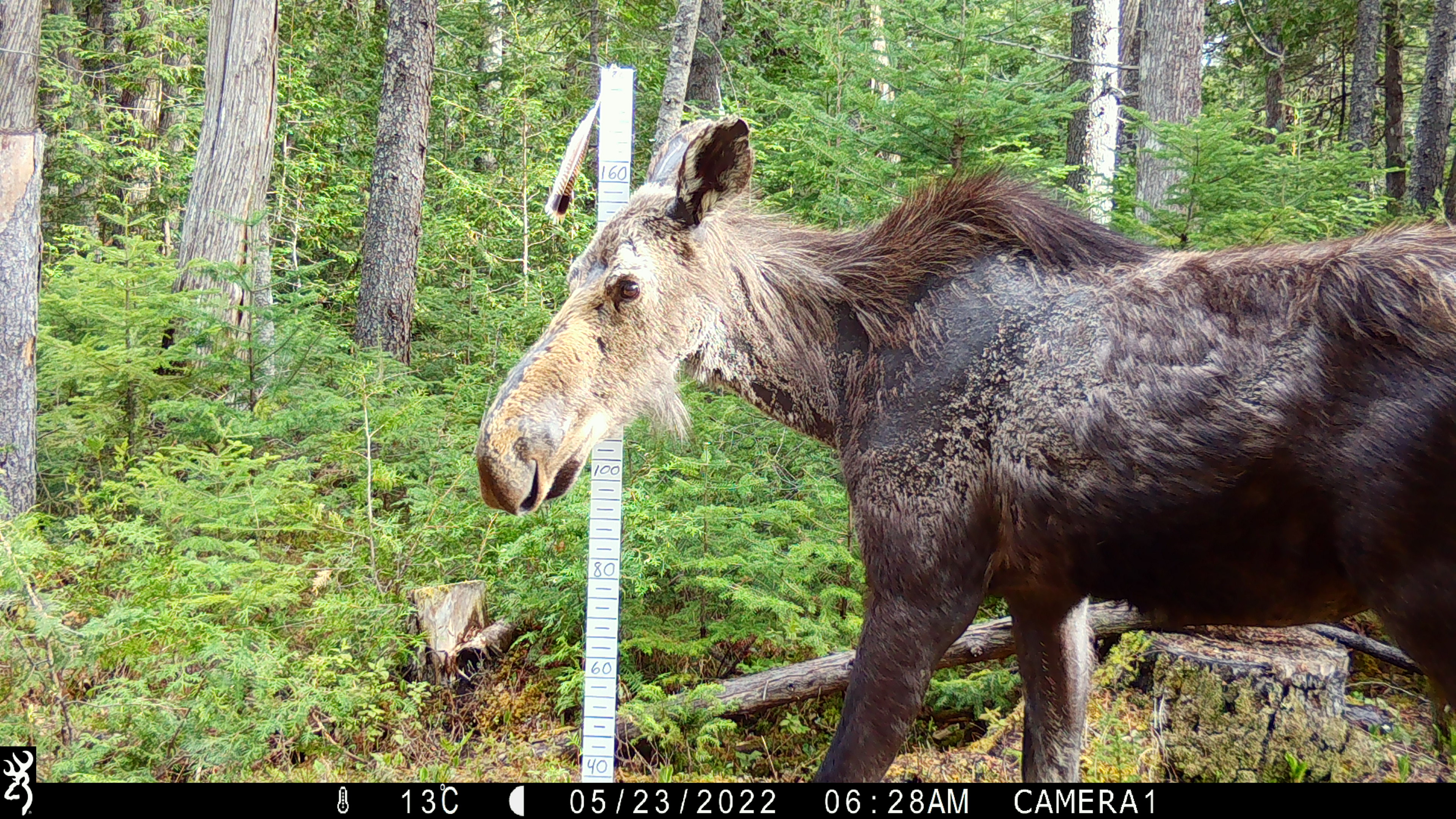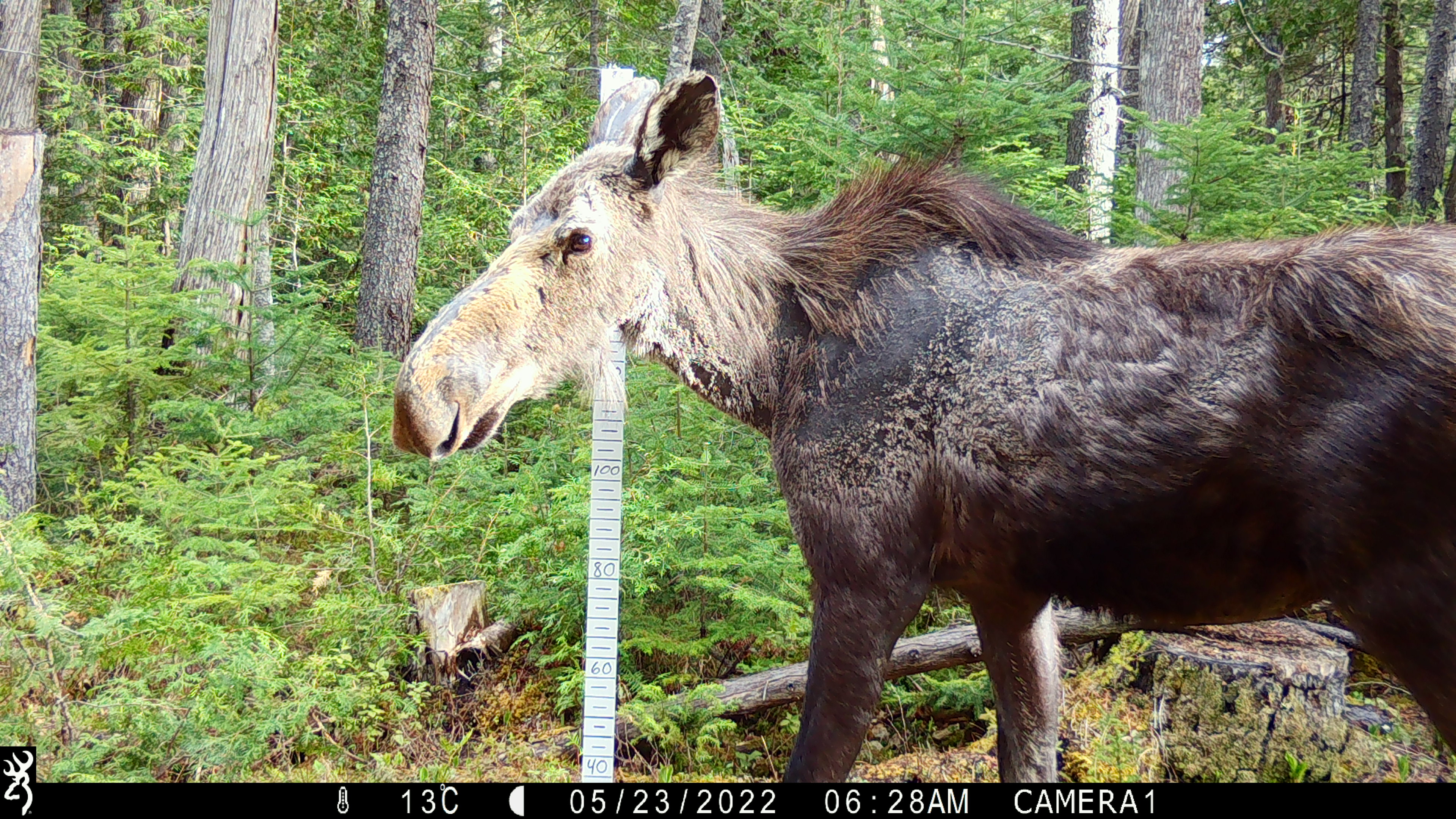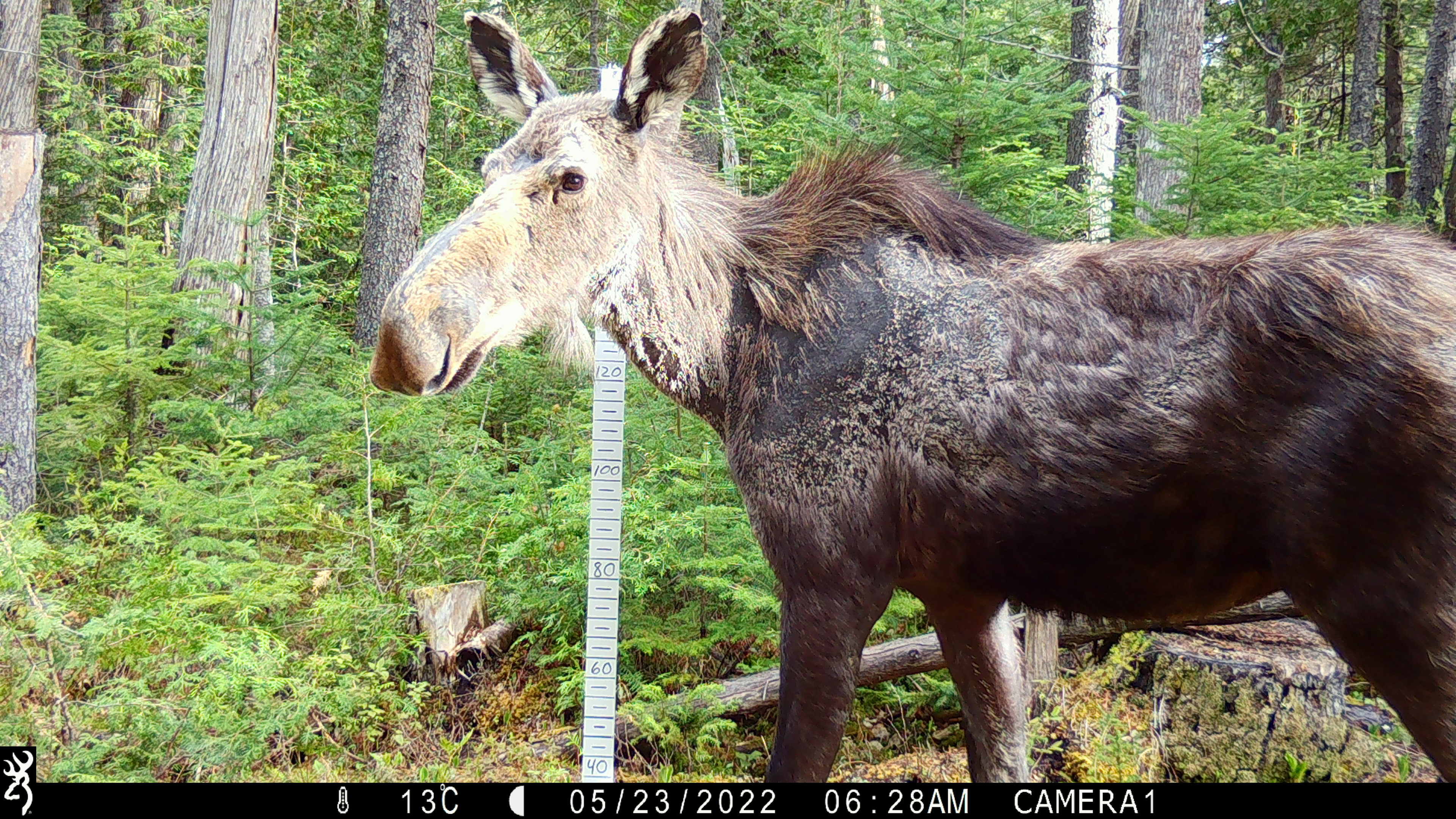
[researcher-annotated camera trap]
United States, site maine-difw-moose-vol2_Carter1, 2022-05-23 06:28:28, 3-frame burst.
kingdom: Animalia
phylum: Chordata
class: Mammalia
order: Artiodactyla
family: Cervidae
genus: Alces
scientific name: Alces alces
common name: moose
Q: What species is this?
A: Moose (Alces alces).